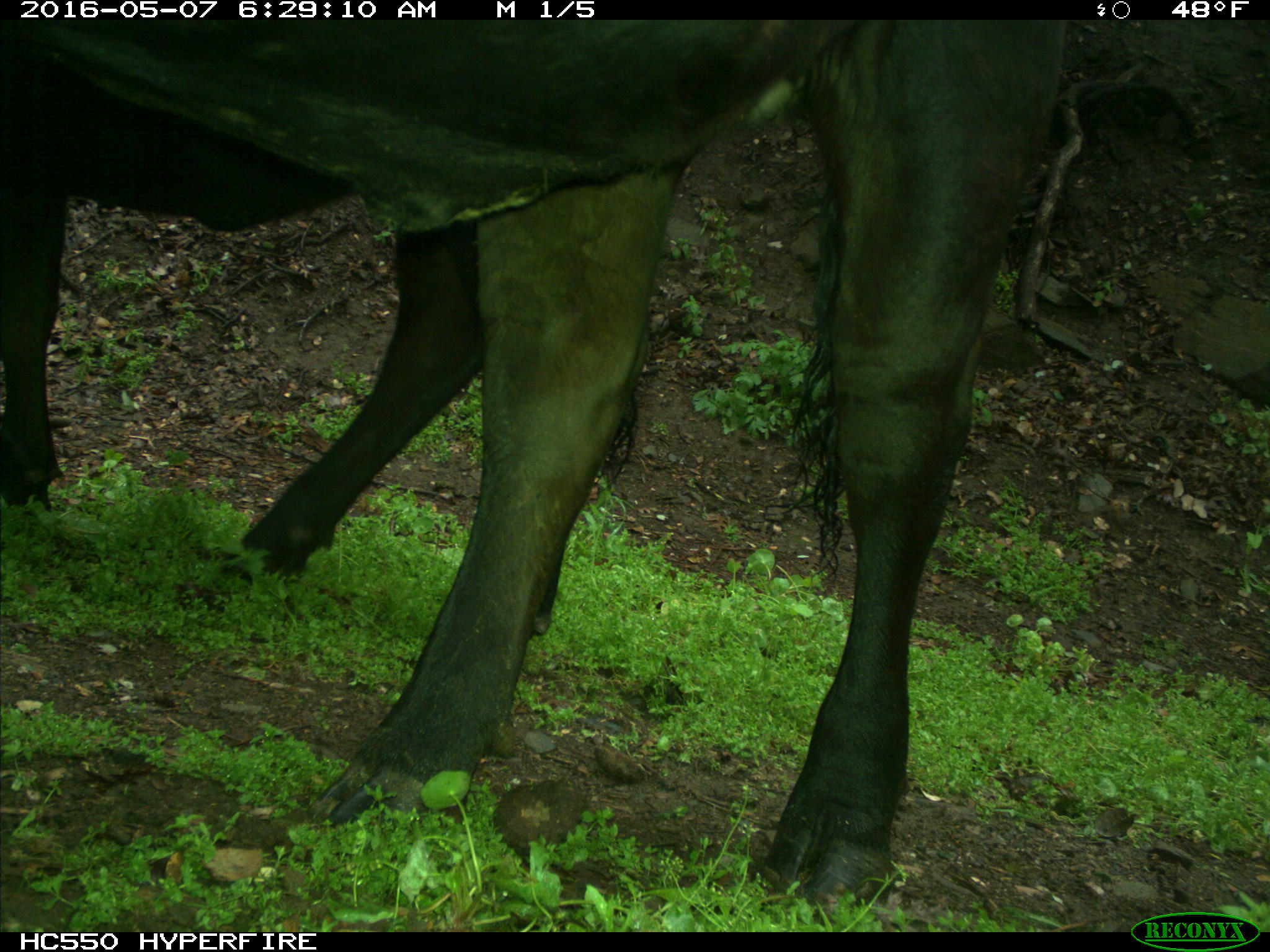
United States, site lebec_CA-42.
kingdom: Animalia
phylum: Chordata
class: Mammalia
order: Artiodactyla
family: Bovidae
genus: Bos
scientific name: Bos taurus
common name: domestic cow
Bos taurus (domestic cow).